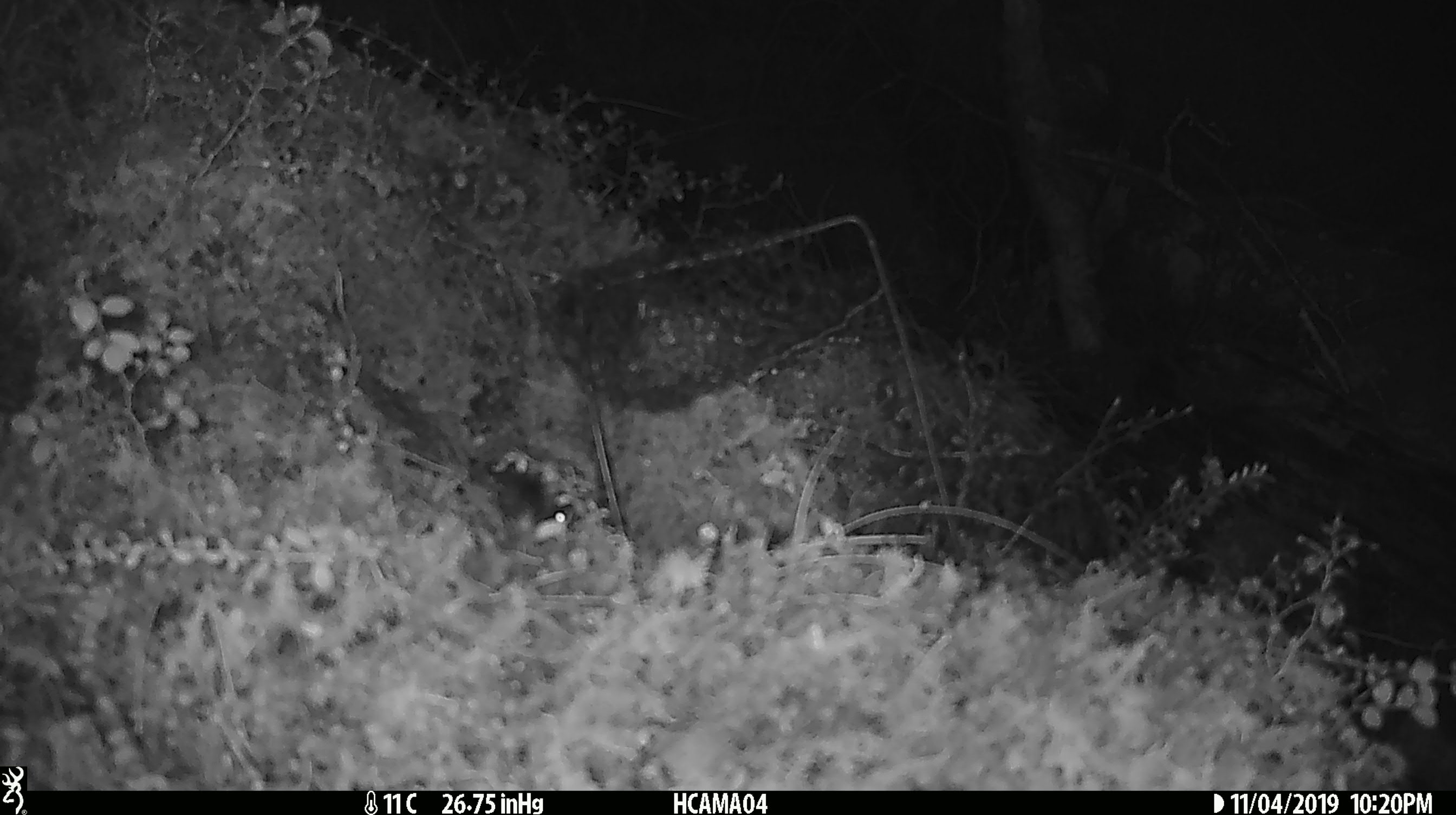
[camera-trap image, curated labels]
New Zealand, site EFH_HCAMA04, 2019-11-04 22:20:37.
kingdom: Animalia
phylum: Chordata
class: Mammalia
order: Rodentia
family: Muridae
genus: Mus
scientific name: Mus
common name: mouse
Mouse (Mus).